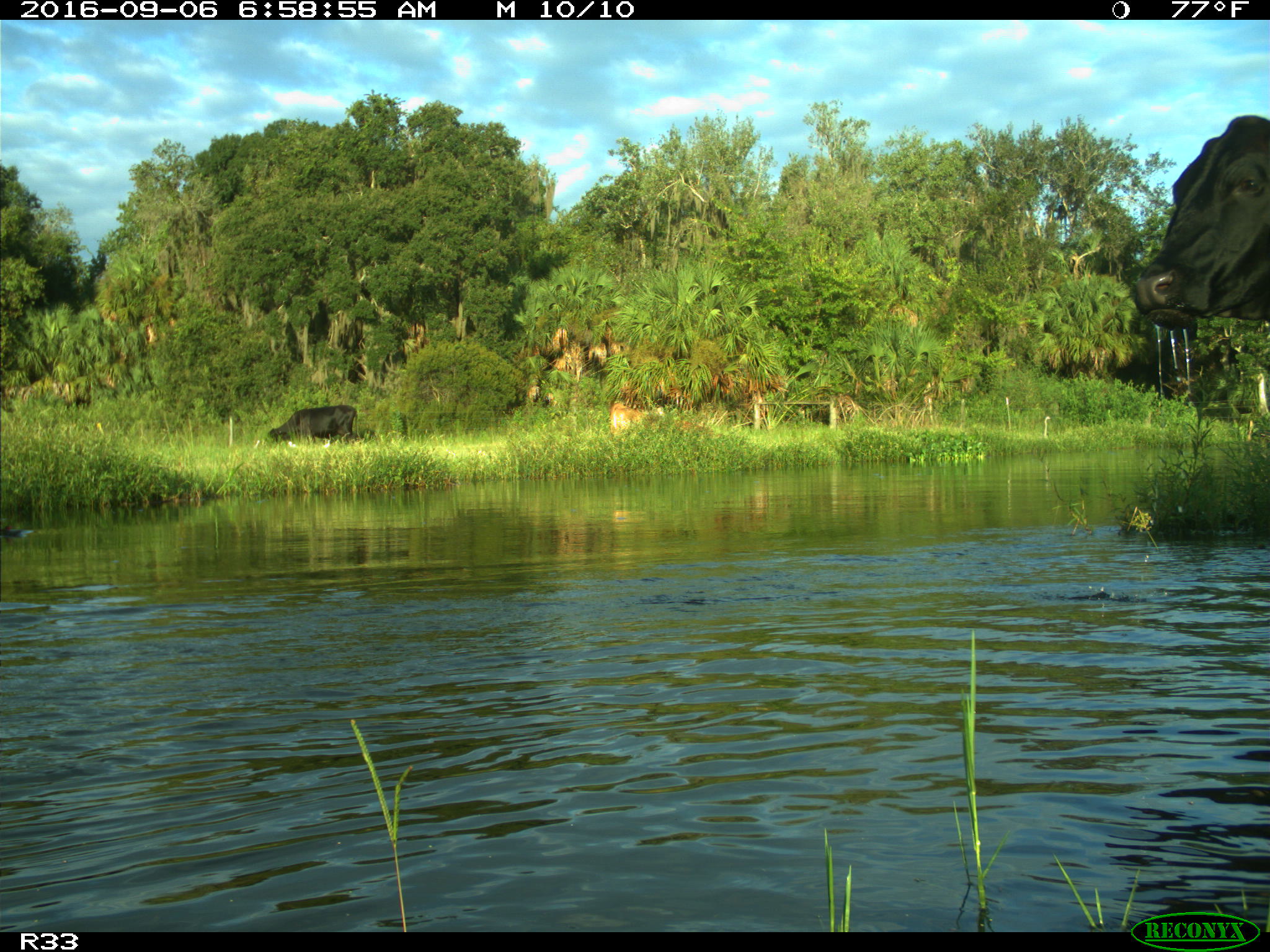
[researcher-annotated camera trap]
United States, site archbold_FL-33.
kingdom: Animalia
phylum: Chordata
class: Mammalia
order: Artiodactyla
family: Bovidae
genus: Bos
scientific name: Bos taurus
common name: domestic cow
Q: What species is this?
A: Bos taurus (domestic cow).